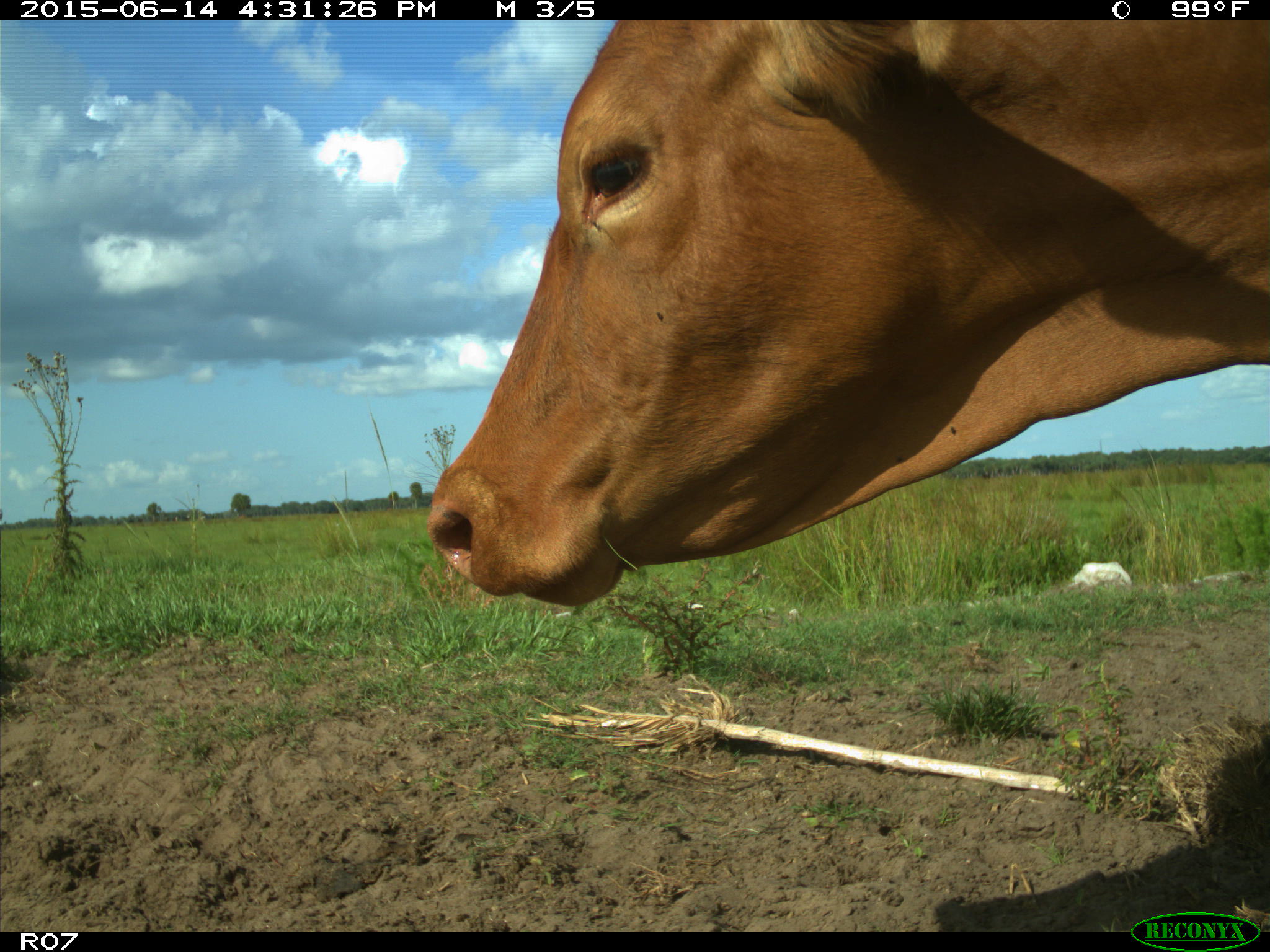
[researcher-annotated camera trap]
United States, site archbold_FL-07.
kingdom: Animalia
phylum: Chordata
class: Mammalia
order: Artiodactyla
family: Bovidae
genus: Bos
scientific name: Bos taurus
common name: domestic cow